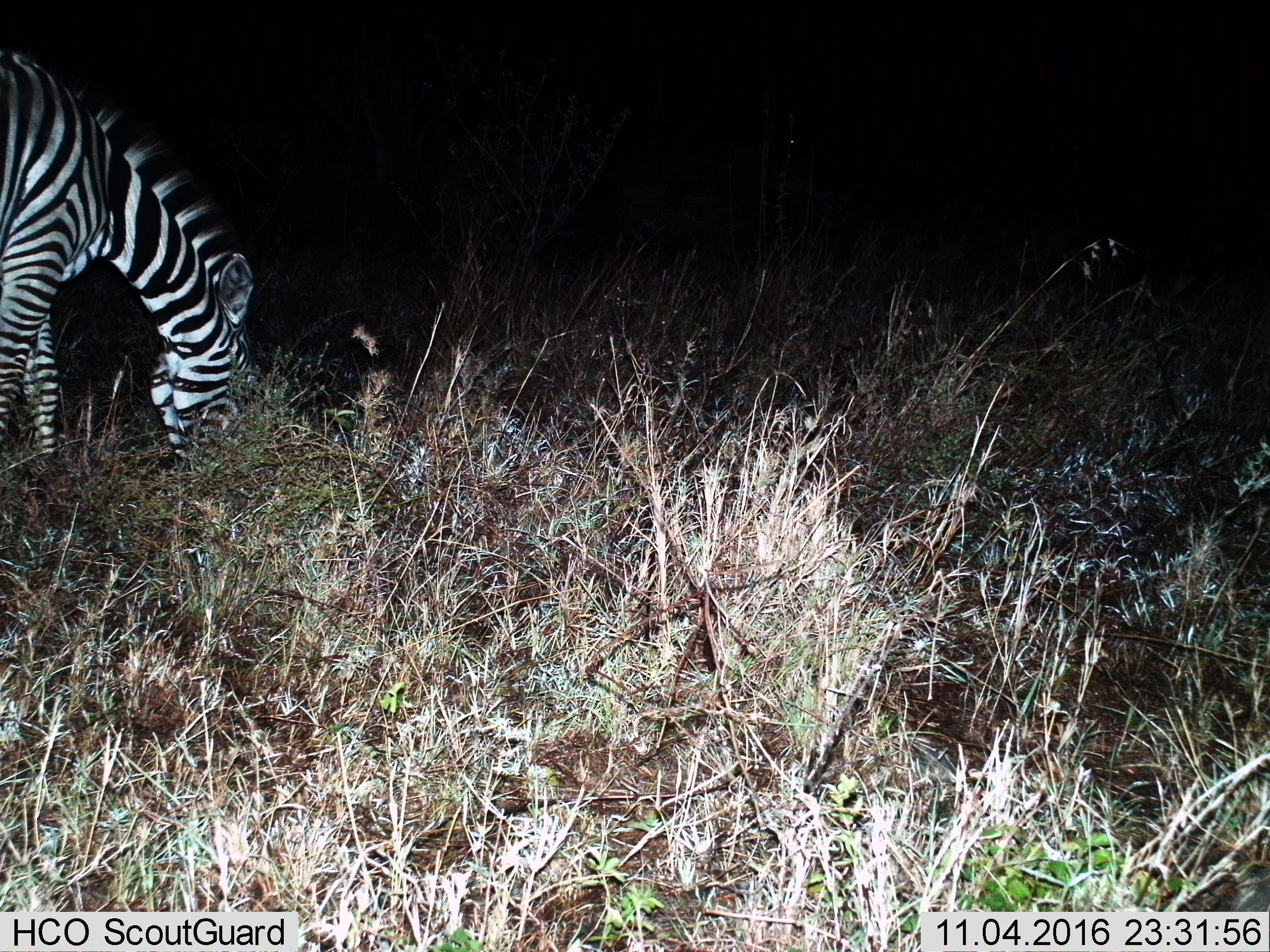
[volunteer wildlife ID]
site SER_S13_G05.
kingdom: Animalia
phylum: Chordata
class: Mammalia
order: Perissodactyla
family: Equidae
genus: Equus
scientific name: Equus quagga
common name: plains zebra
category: zebraplains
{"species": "zebraplains (plains zebra) (Equus quagga)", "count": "1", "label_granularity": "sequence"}